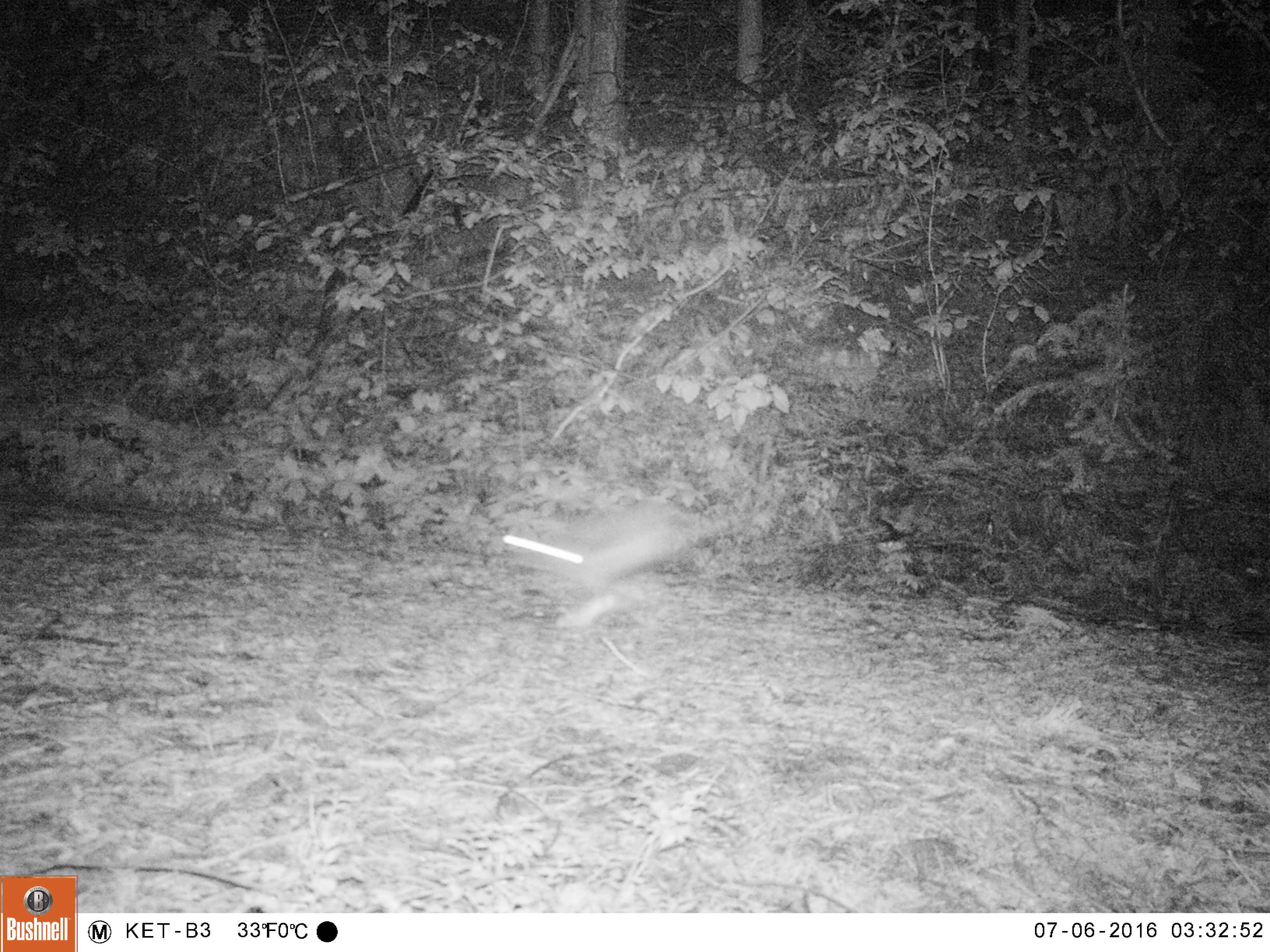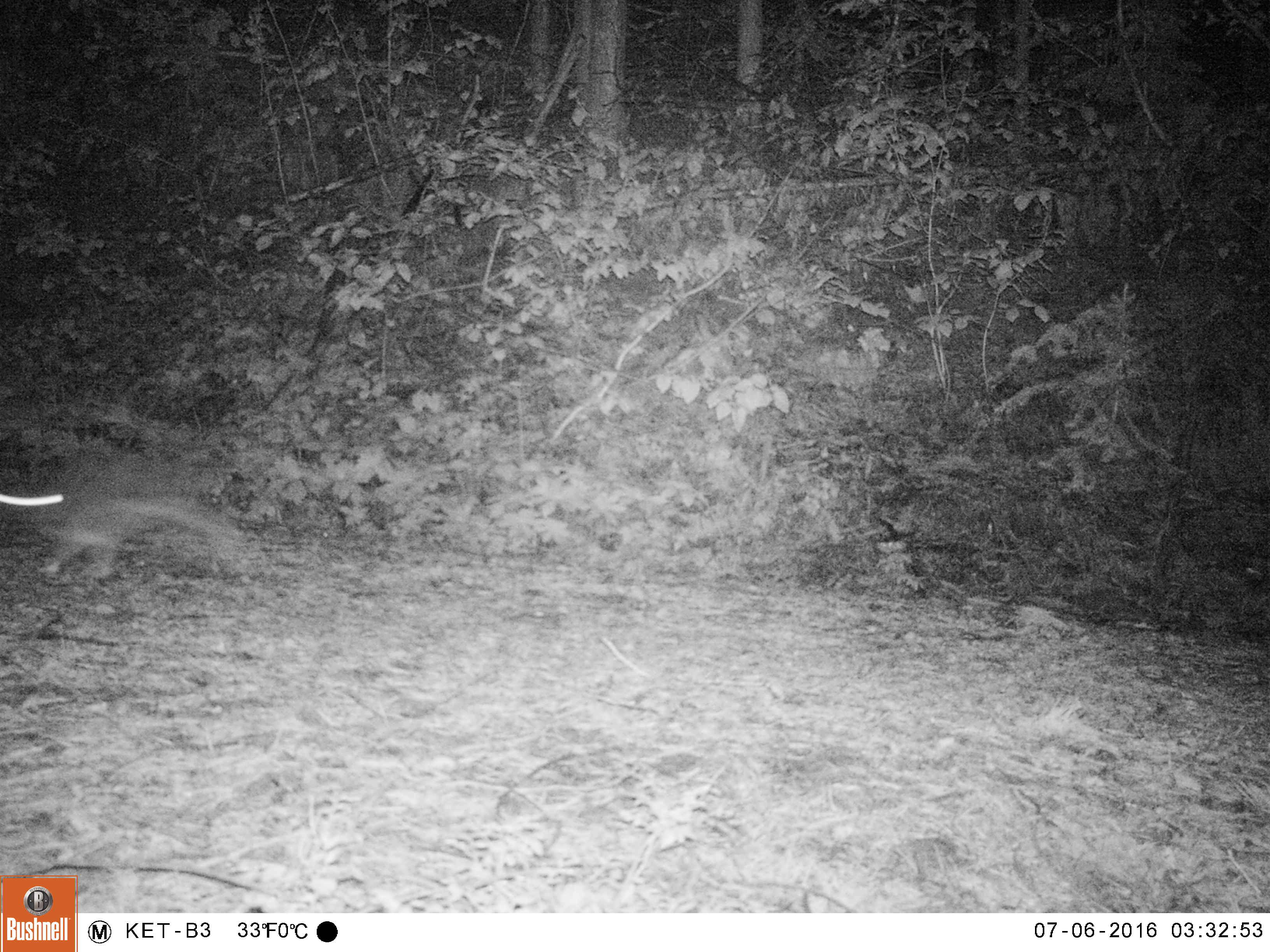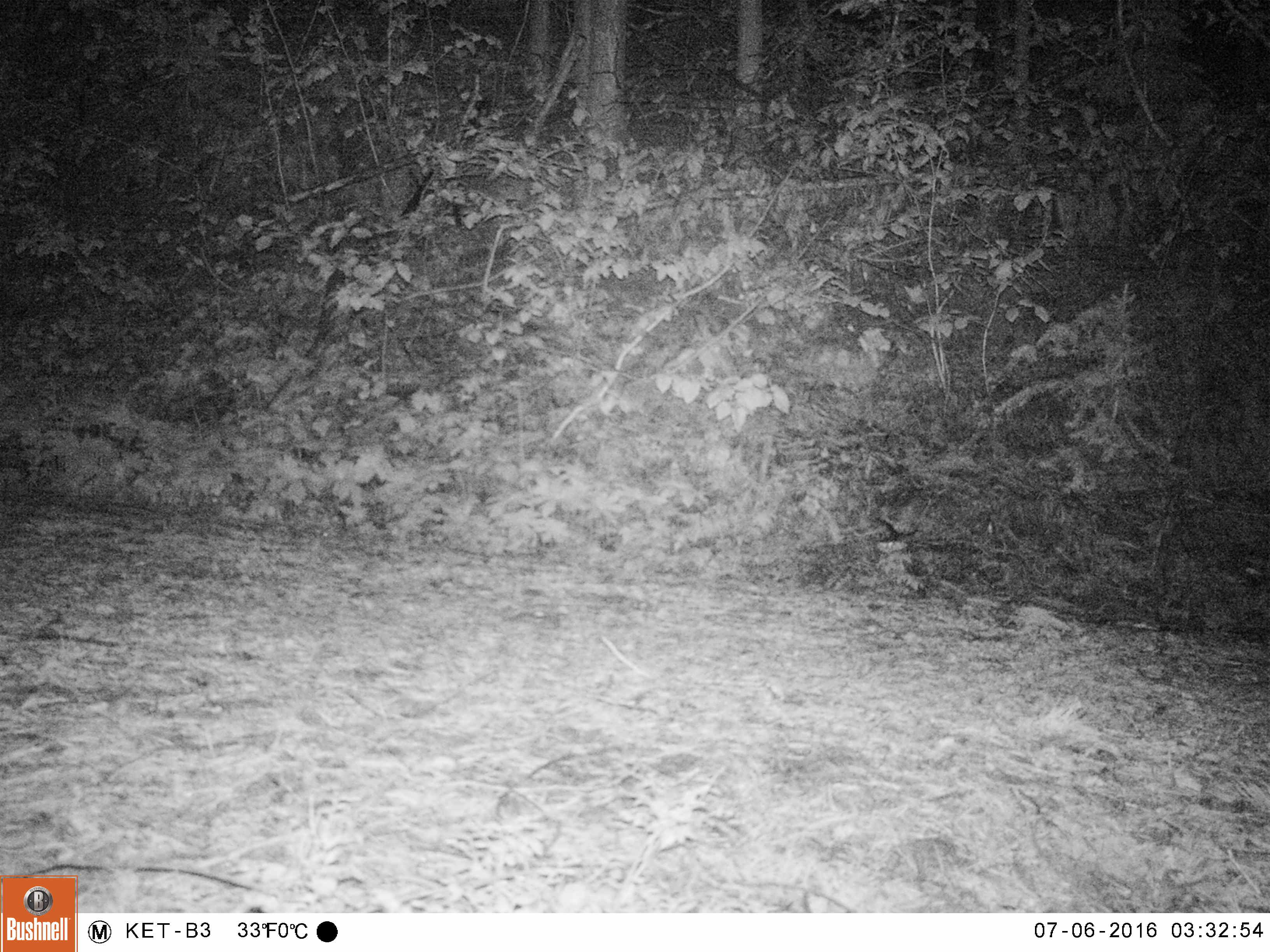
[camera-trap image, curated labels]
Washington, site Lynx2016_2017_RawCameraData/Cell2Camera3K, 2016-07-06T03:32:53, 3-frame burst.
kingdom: Animalia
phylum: Chordata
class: Mammalia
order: Lagomorpha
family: Leporidae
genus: Lepus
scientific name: Lepus americanus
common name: snowshoe hare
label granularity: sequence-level